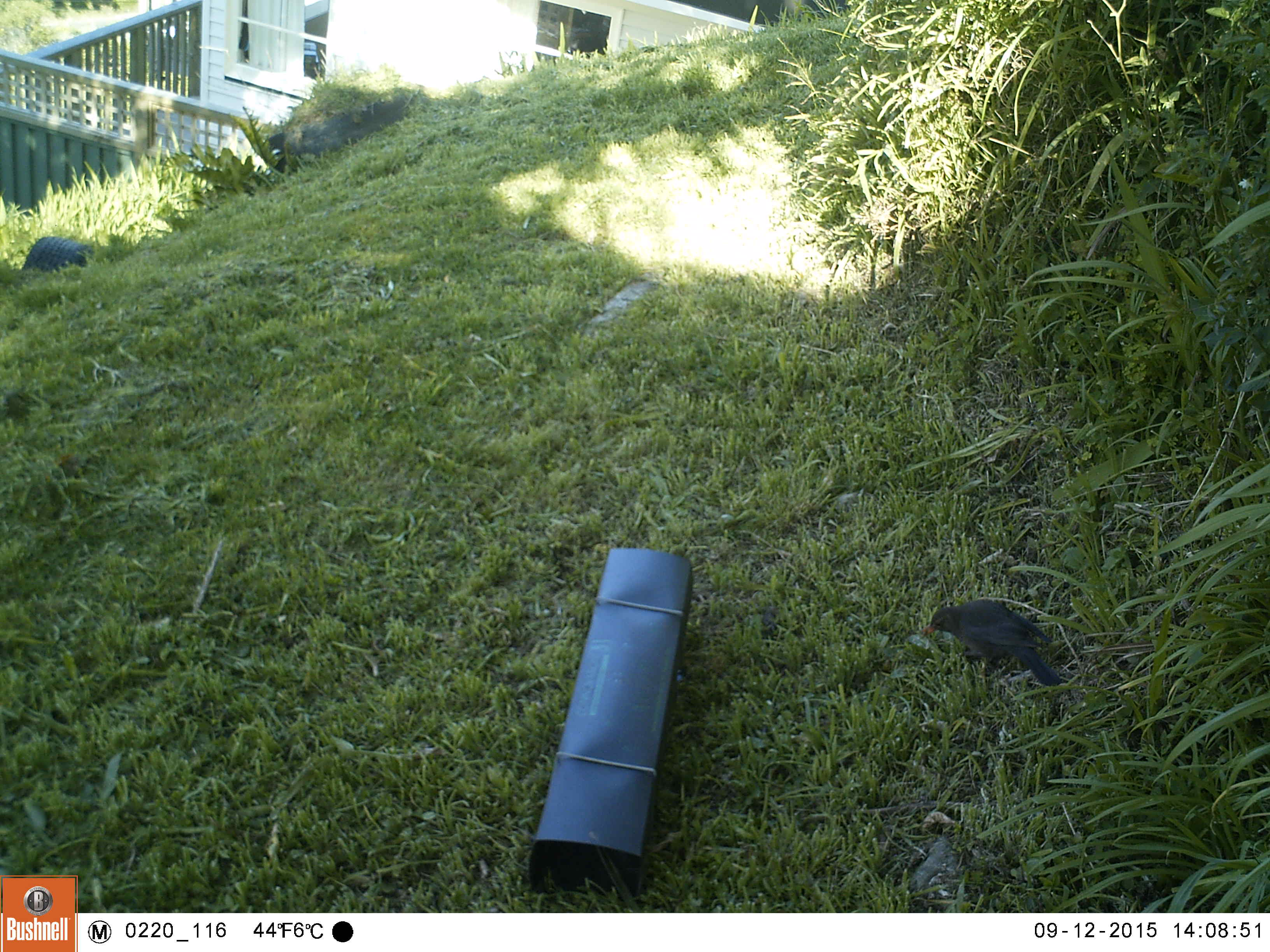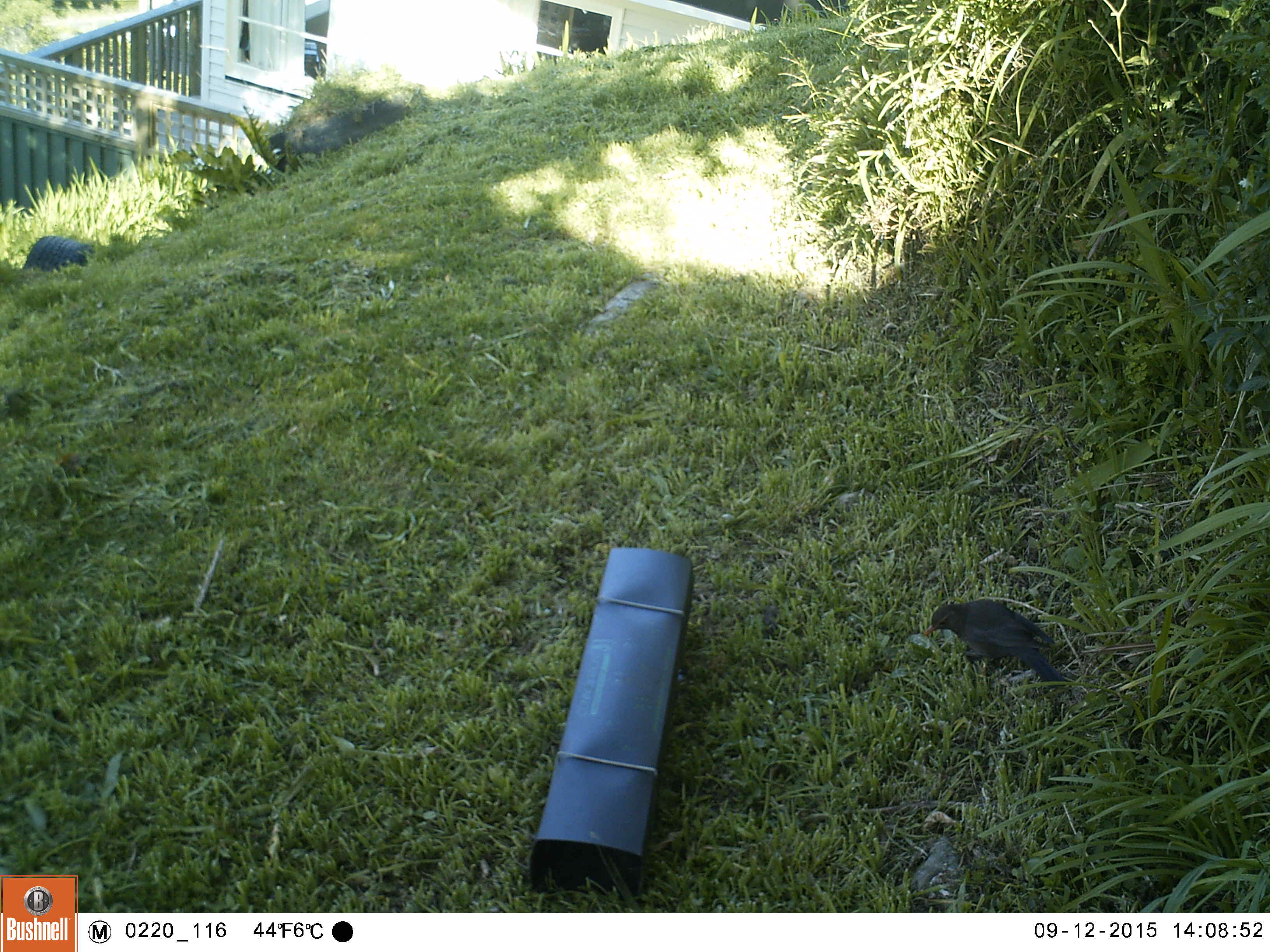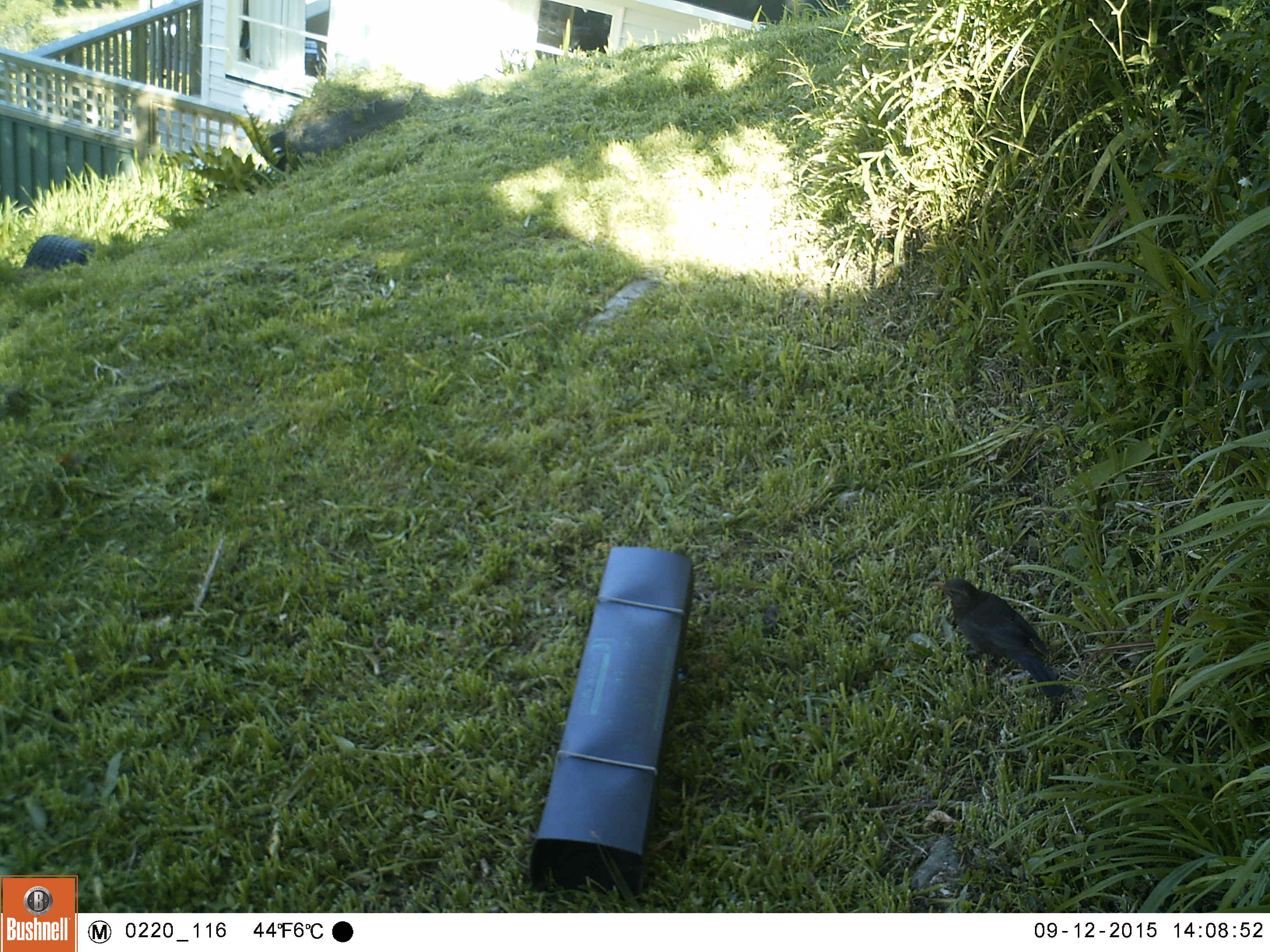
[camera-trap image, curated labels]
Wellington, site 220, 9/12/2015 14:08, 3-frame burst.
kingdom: Animalia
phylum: Chordata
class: Aves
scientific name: Aves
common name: bird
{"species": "bird (Aves)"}